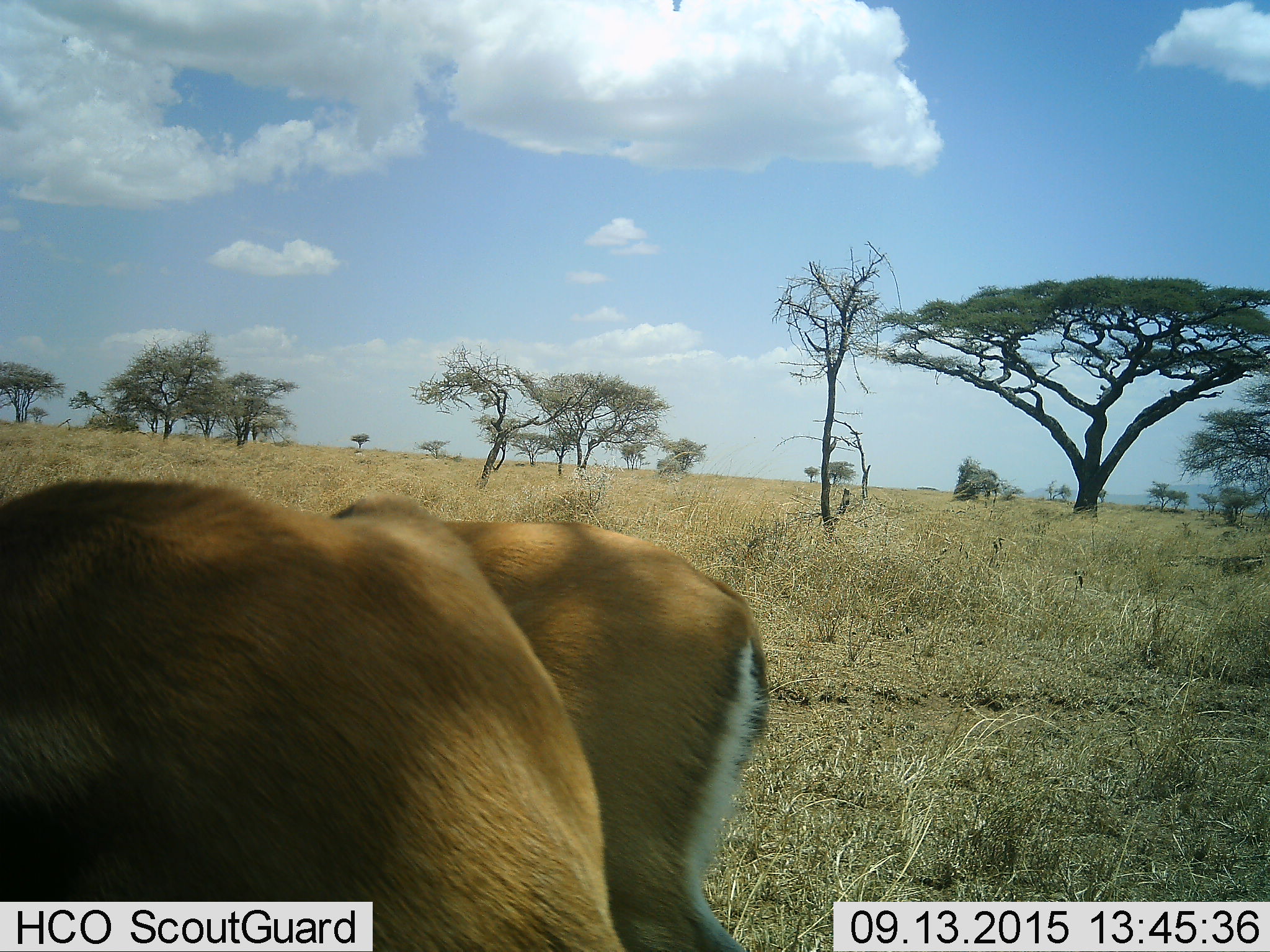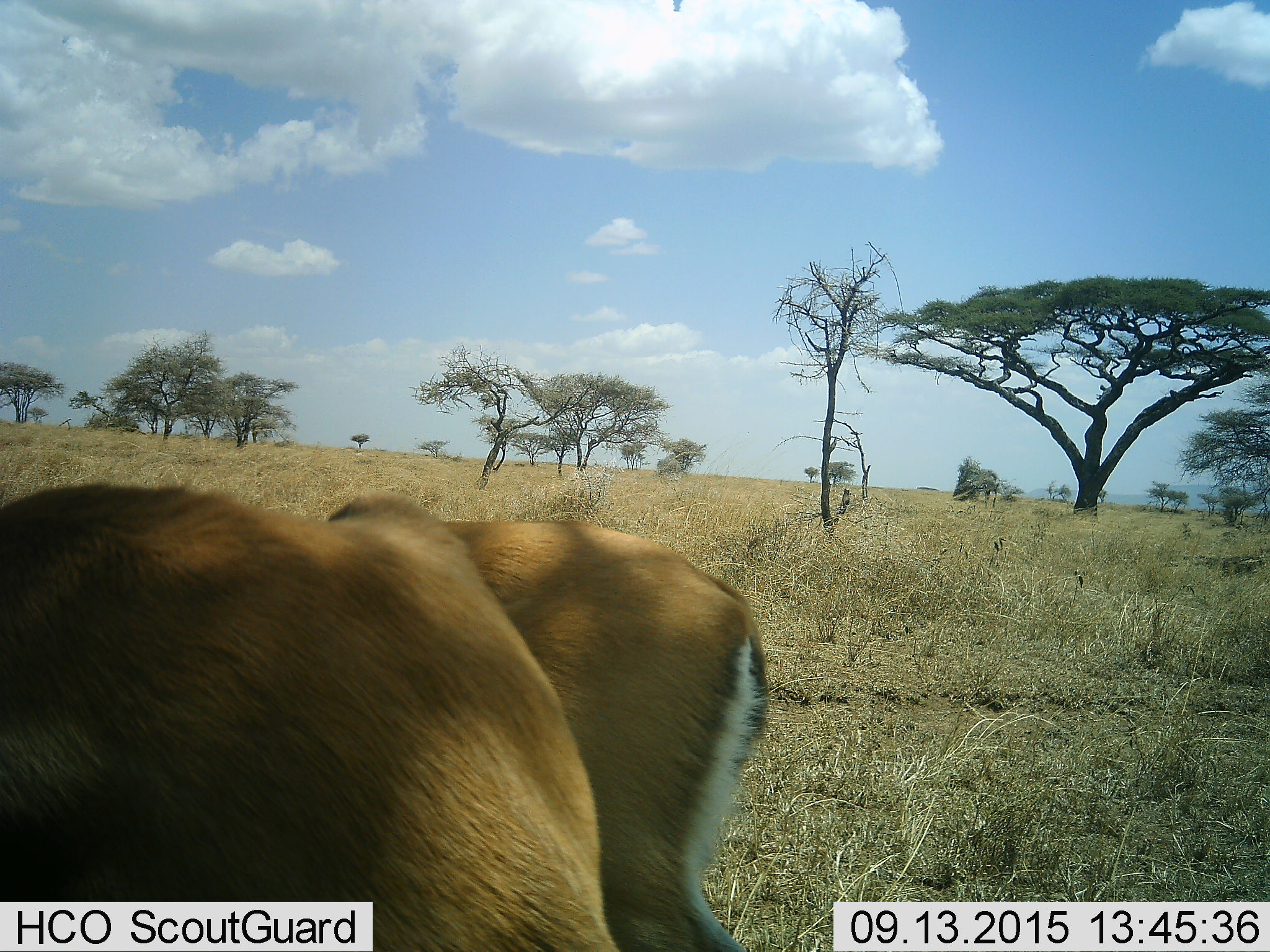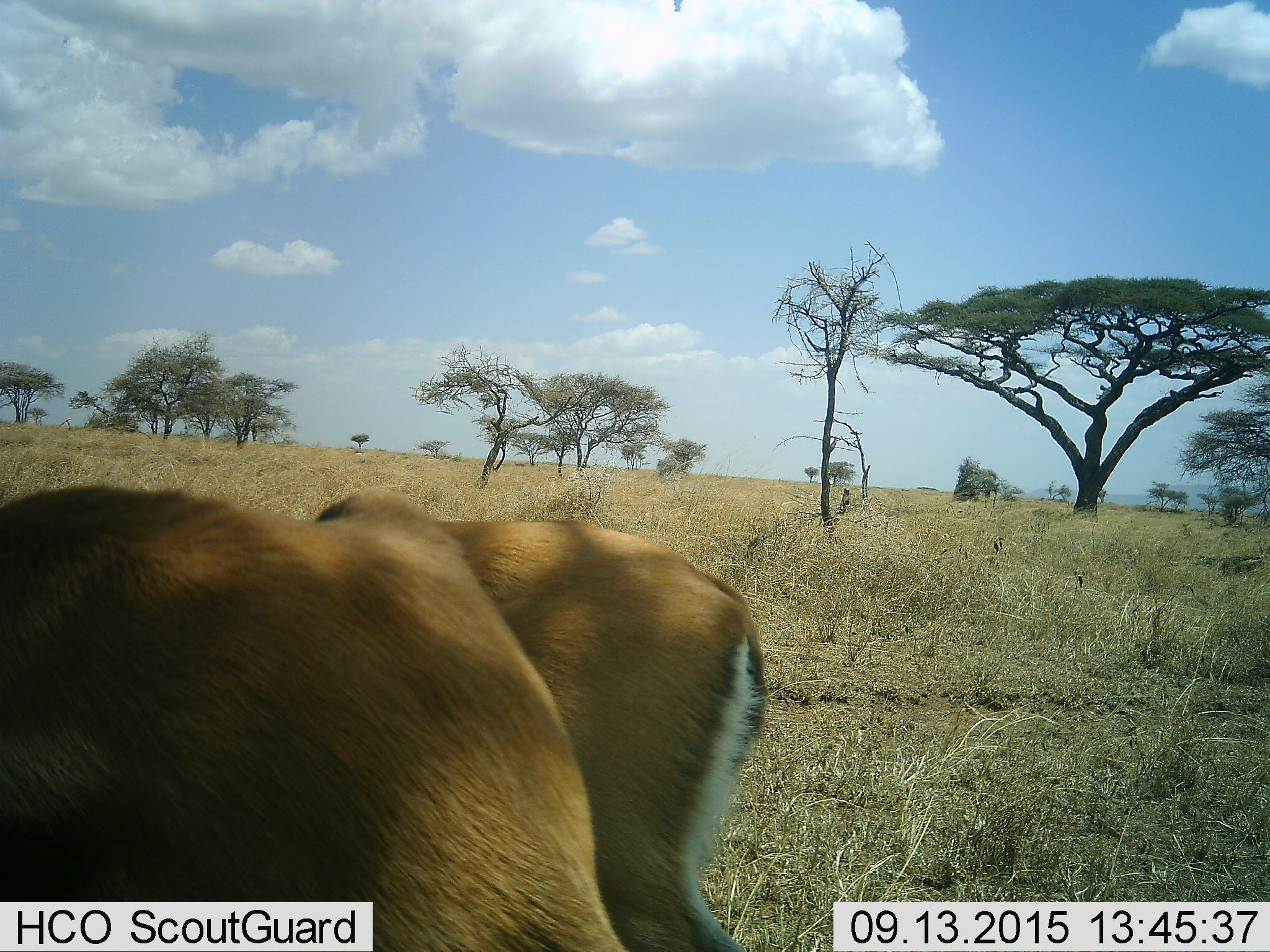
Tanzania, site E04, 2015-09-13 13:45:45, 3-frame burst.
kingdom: Animalia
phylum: Chordata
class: Mammalia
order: Artiodactyla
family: Bovidae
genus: Eudorcas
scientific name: Eudorcas thomsonii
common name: thomson's gazelle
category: gazellethomsons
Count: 2.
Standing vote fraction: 78%.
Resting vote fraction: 0%.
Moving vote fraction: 11%.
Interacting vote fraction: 0%.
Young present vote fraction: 0%.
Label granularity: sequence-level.